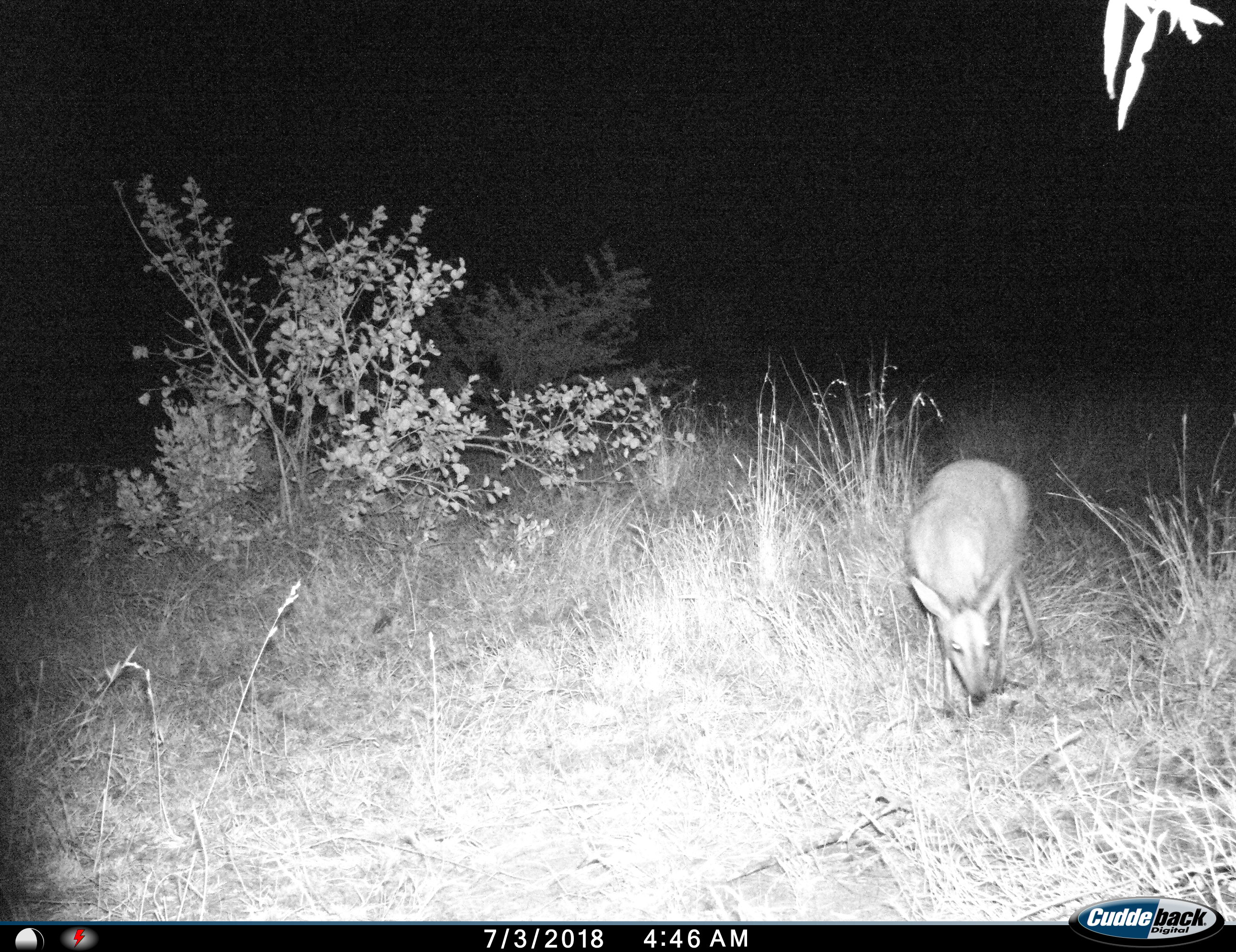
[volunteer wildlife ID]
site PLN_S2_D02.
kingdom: Animalia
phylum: Chordata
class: Mammalia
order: Artiodactyla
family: Bovidae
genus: Sylvicapra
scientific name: Sylvicapra grimmia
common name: common duiker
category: duikercommongrey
Duikercommongrey (common duiker) (Sylvicapra grimmia), count 1. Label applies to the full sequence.